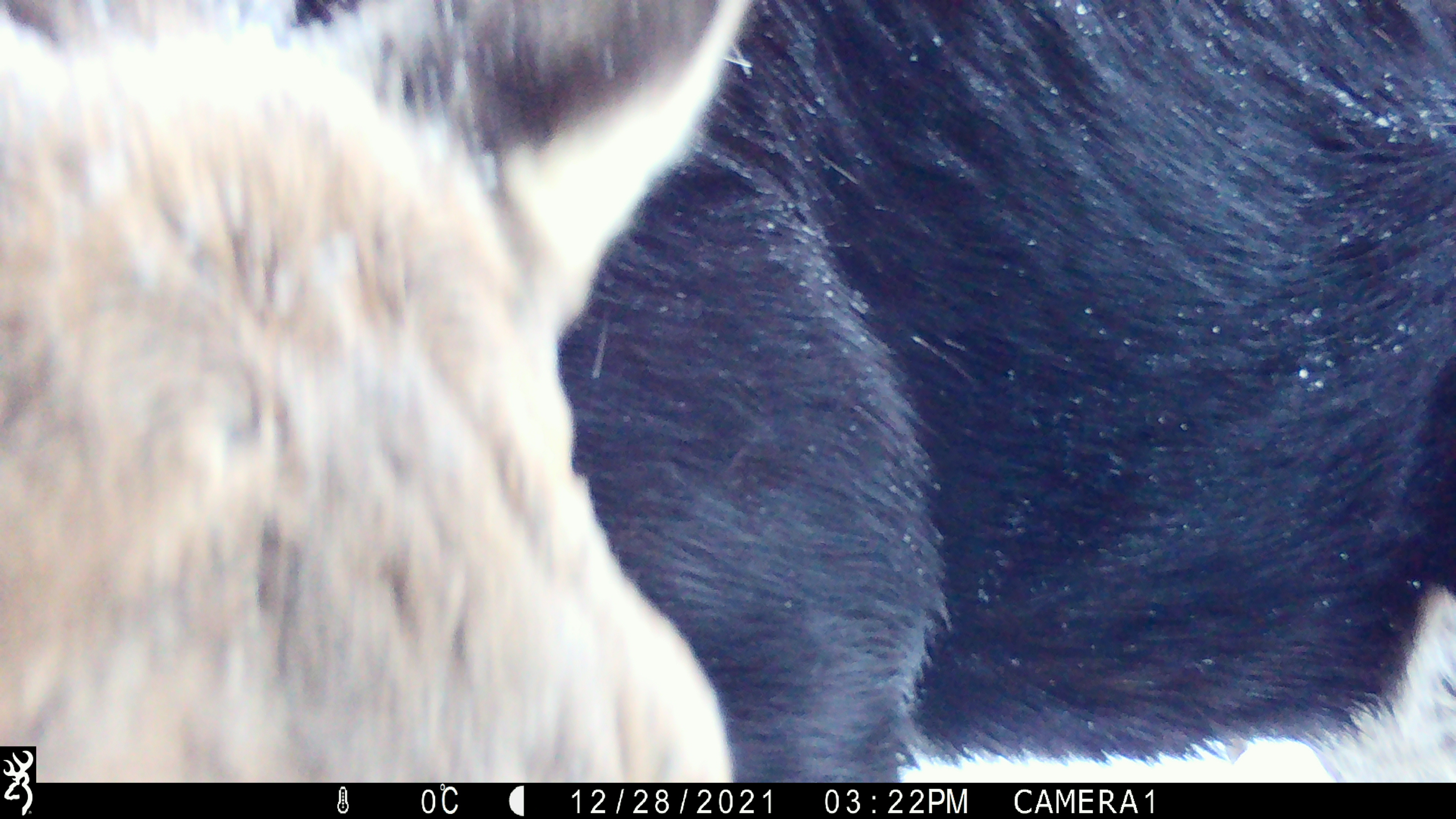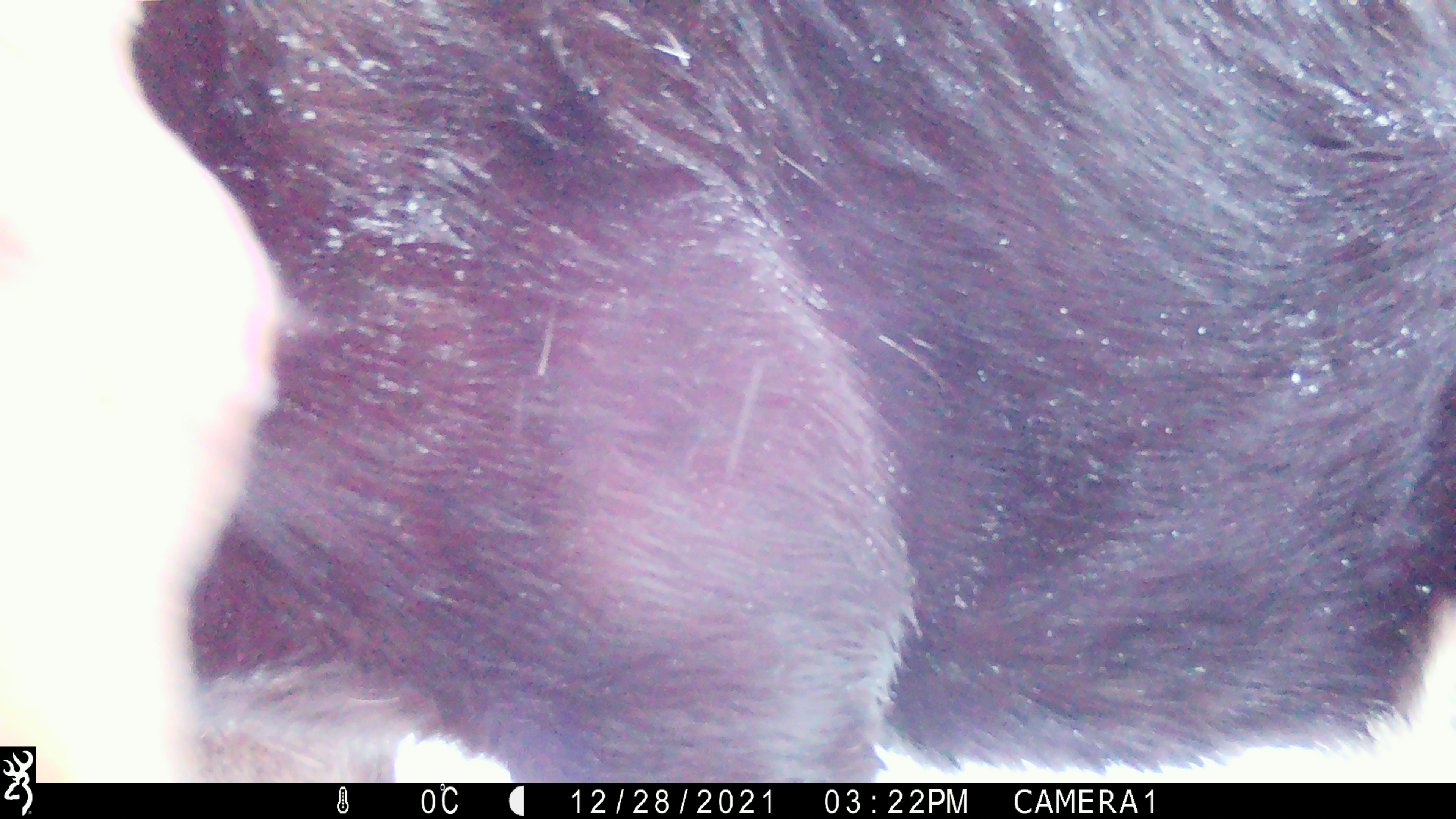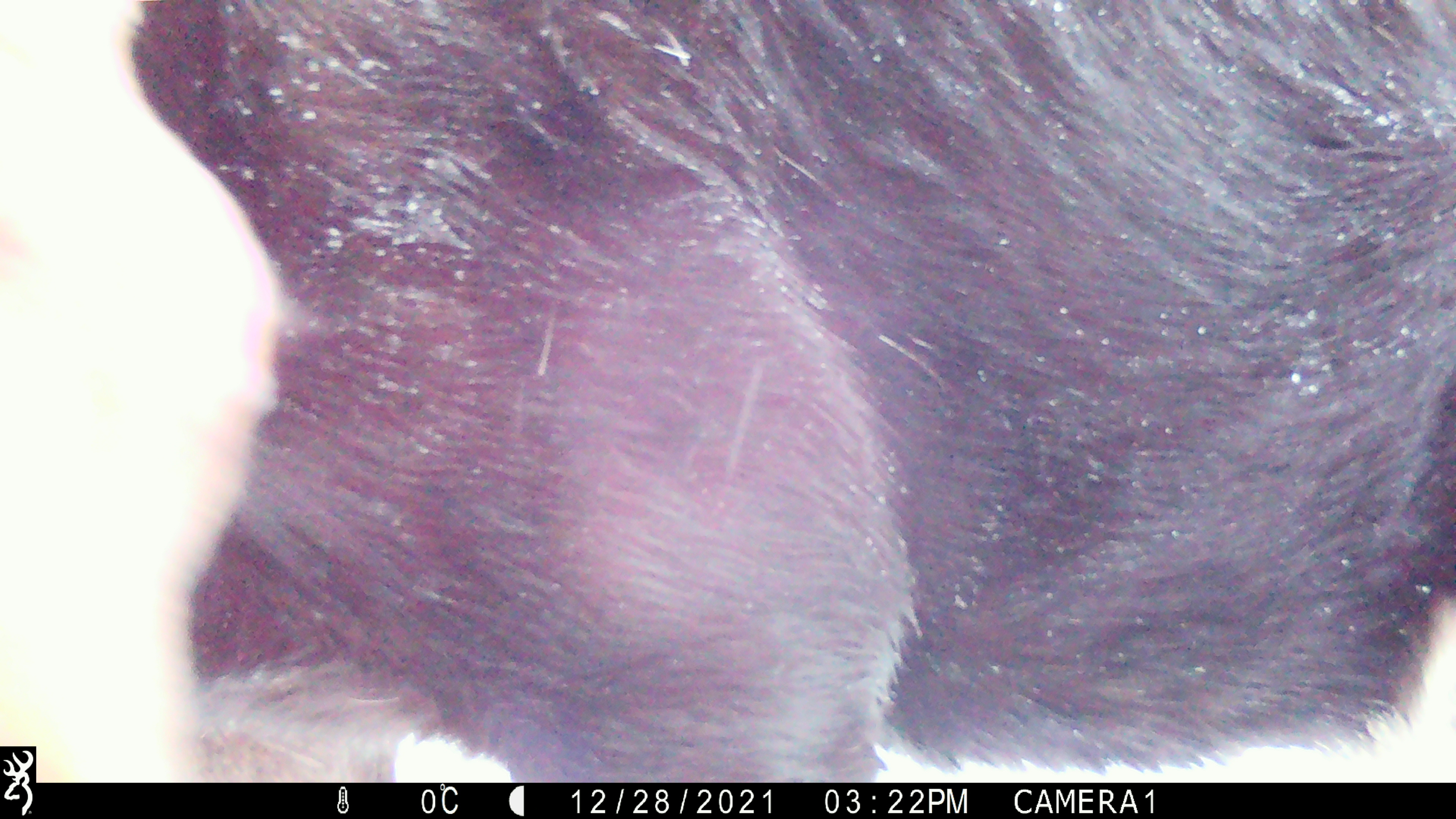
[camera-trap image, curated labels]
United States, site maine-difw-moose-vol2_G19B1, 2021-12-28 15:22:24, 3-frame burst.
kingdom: Animalia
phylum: Chordata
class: Mammalia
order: Artiodactyla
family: Cervidae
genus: Alces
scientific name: Alces alces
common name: moose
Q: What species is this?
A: Moose (Alces alces).